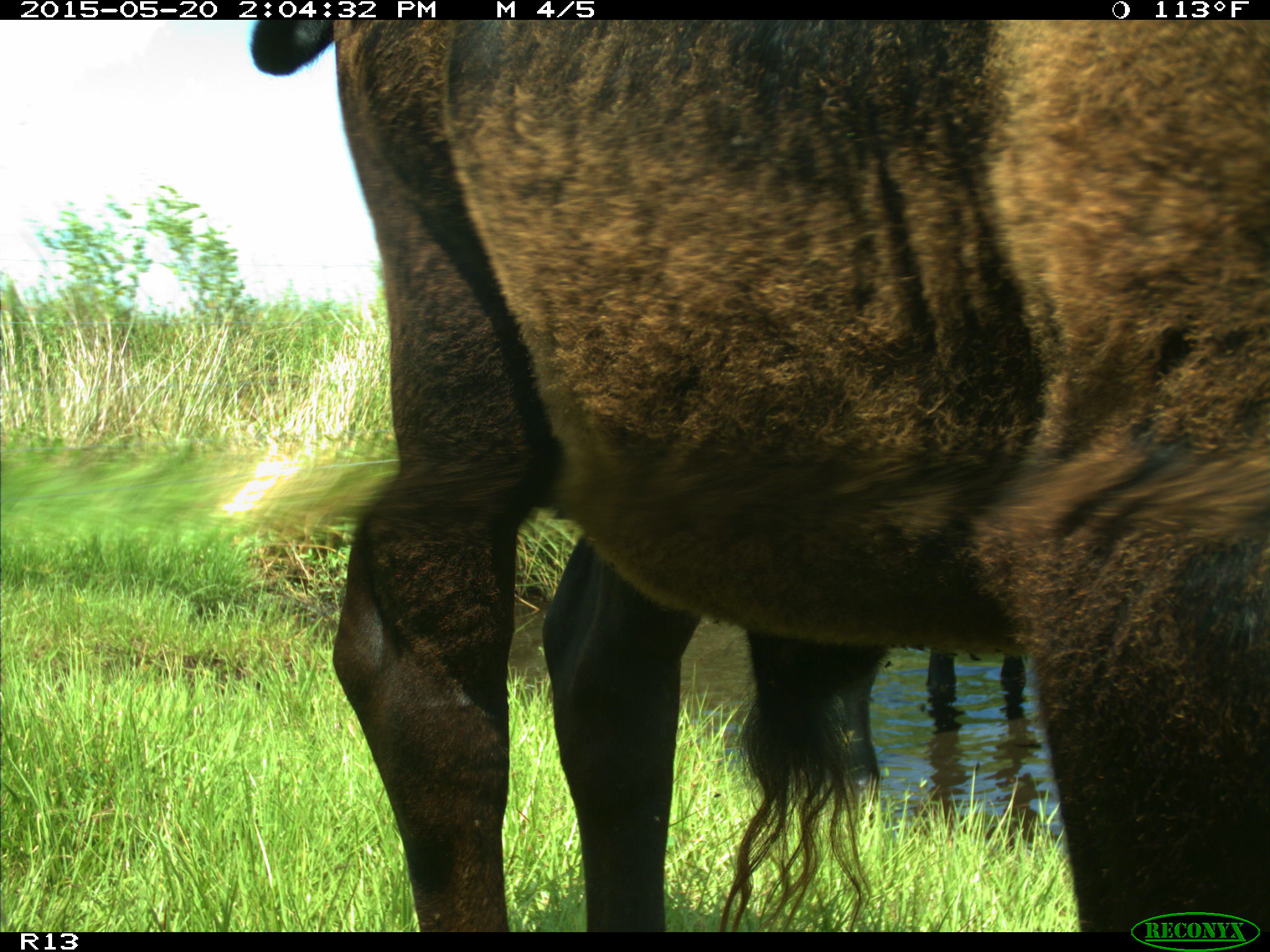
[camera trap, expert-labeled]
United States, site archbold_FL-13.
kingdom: Animalia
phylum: Chordata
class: Mammalia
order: Artiodactyla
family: Bovidae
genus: Bos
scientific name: Bos taurus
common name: domestic cow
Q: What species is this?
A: Bos taurus (domestic cow).